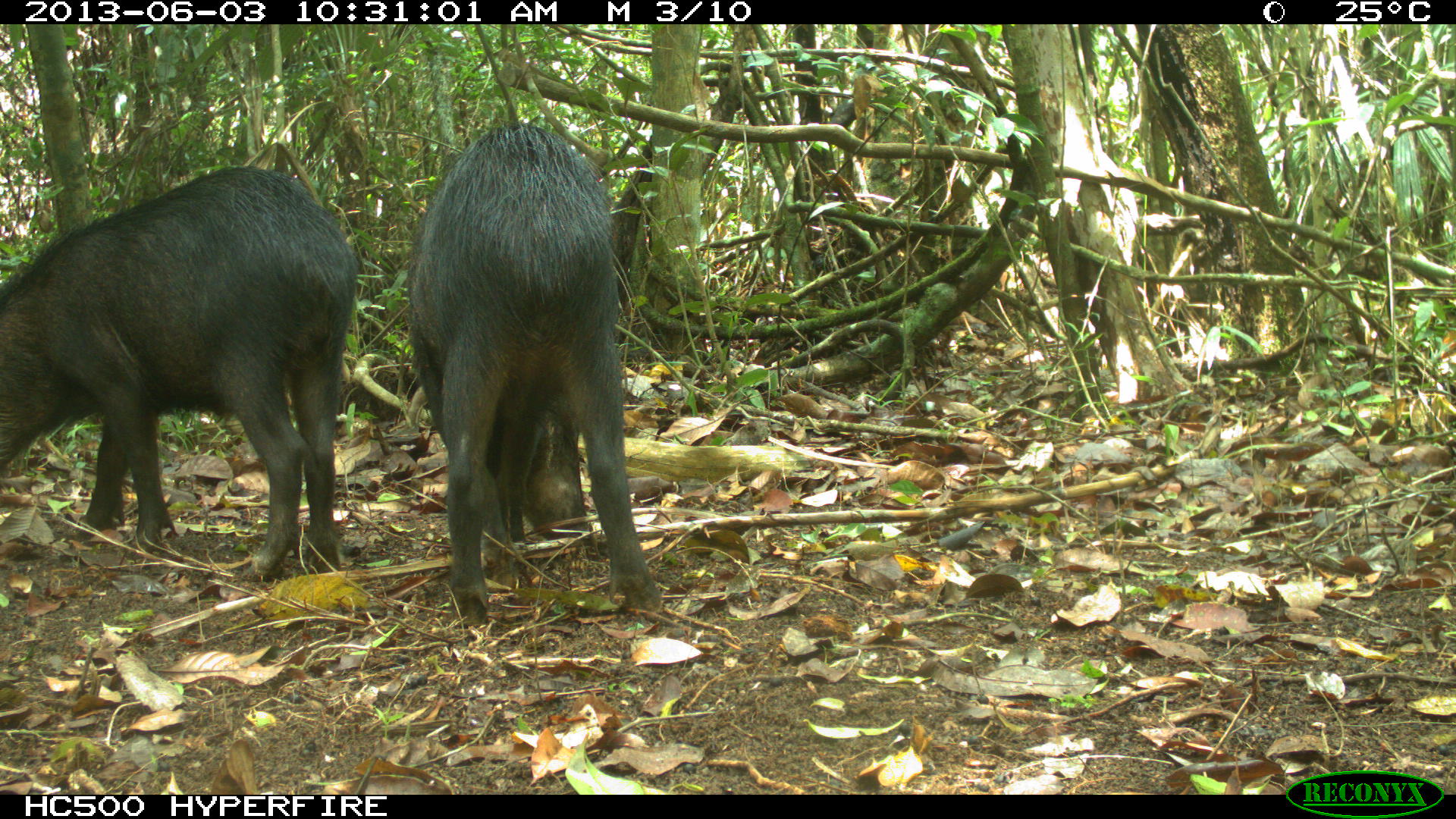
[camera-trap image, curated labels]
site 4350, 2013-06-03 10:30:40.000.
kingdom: Animalia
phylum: Chordata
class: Mammalia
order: Artiodactyla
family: Tayassuidae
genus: Tayassu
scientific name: Tayassu pecari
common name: white-lipped peccary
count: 6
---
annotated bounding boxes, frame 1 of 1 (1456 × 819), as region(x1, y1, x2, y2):
tayassu pecari: region(0, 163, 358, 577); region(405, 115, 665, 621)